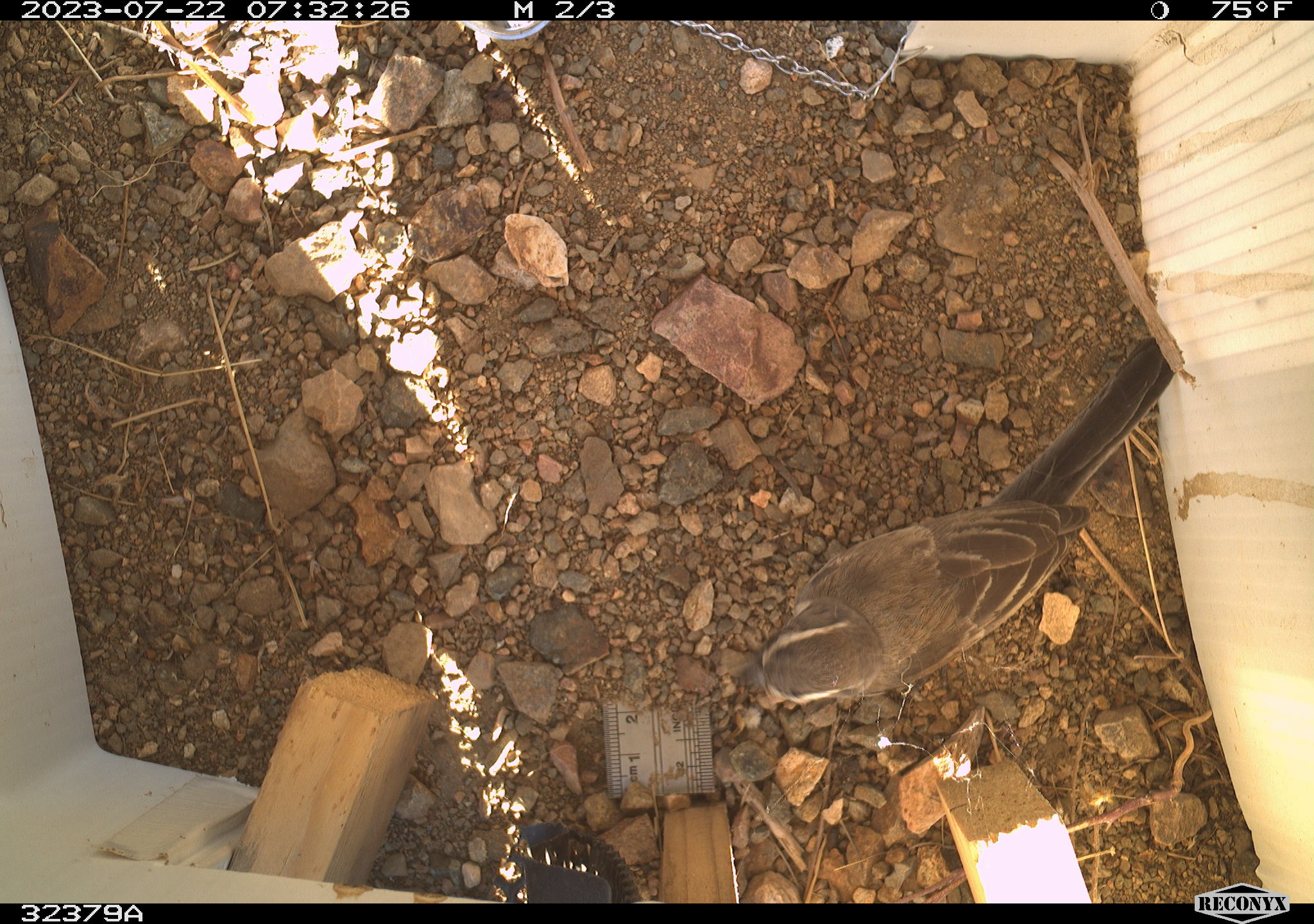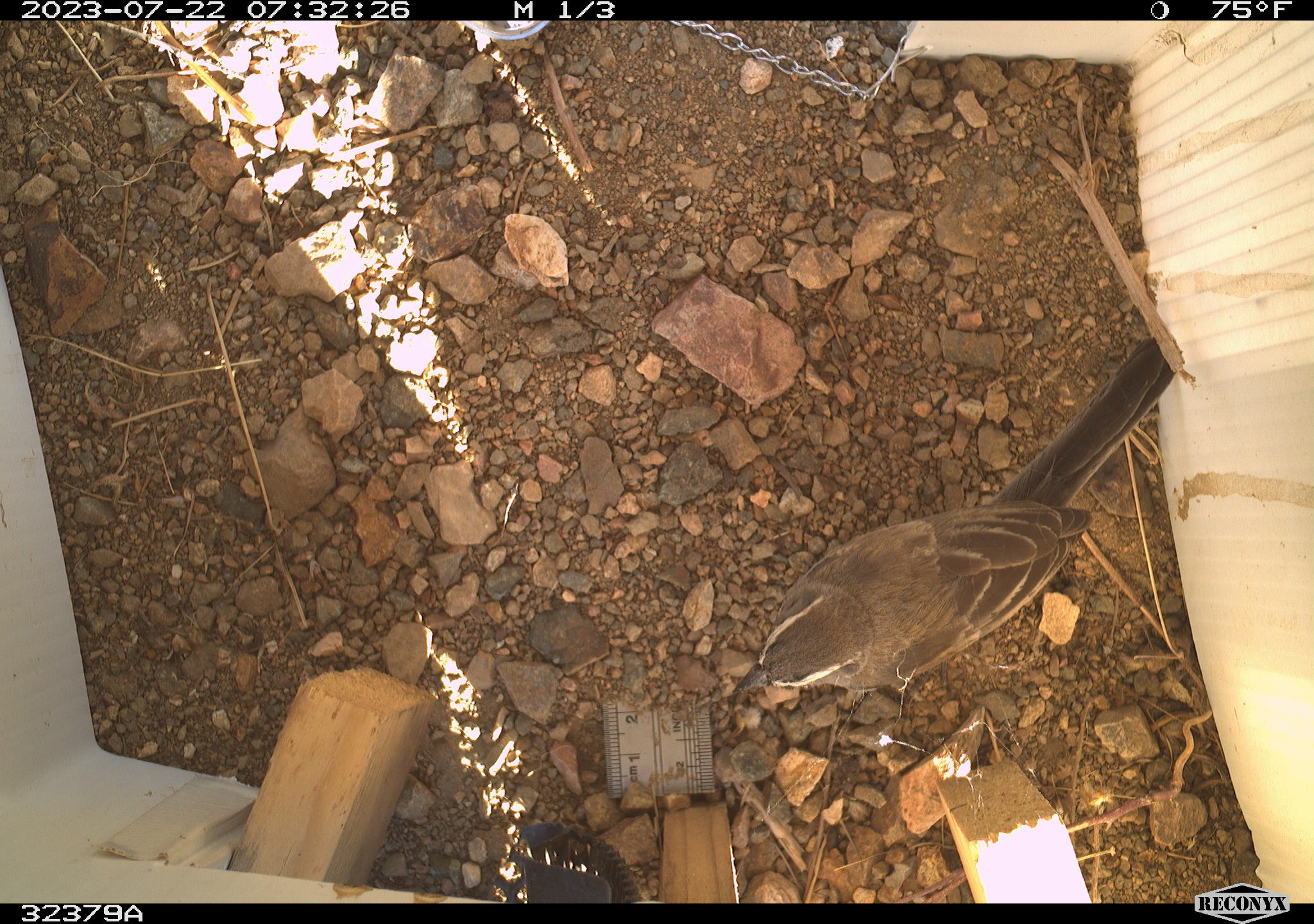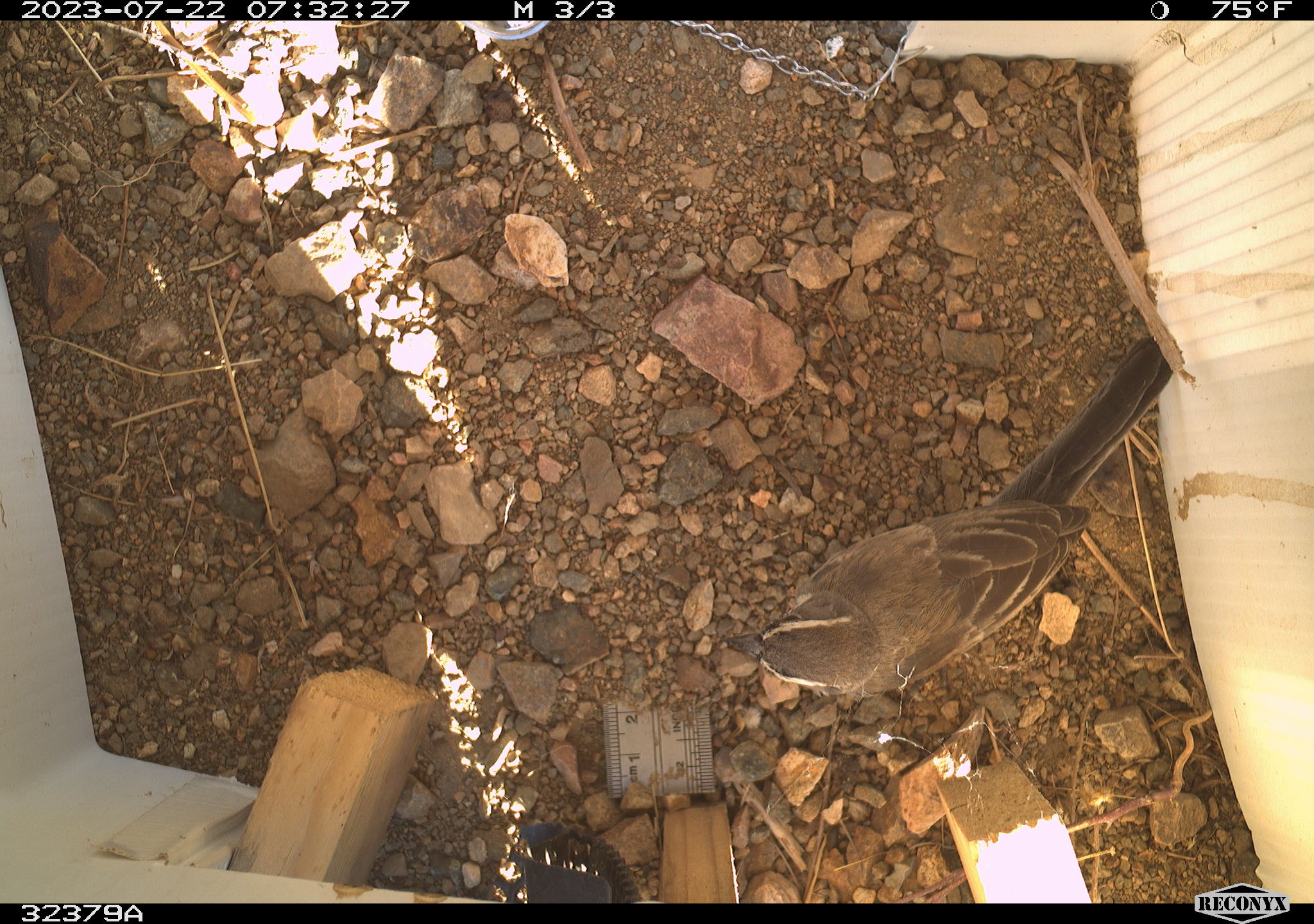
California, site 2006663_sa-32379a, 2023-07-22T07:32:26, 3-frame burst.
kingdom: Animalia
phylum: Chordata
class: Aves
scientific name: Aves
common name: bird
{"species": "bird (Aves)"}